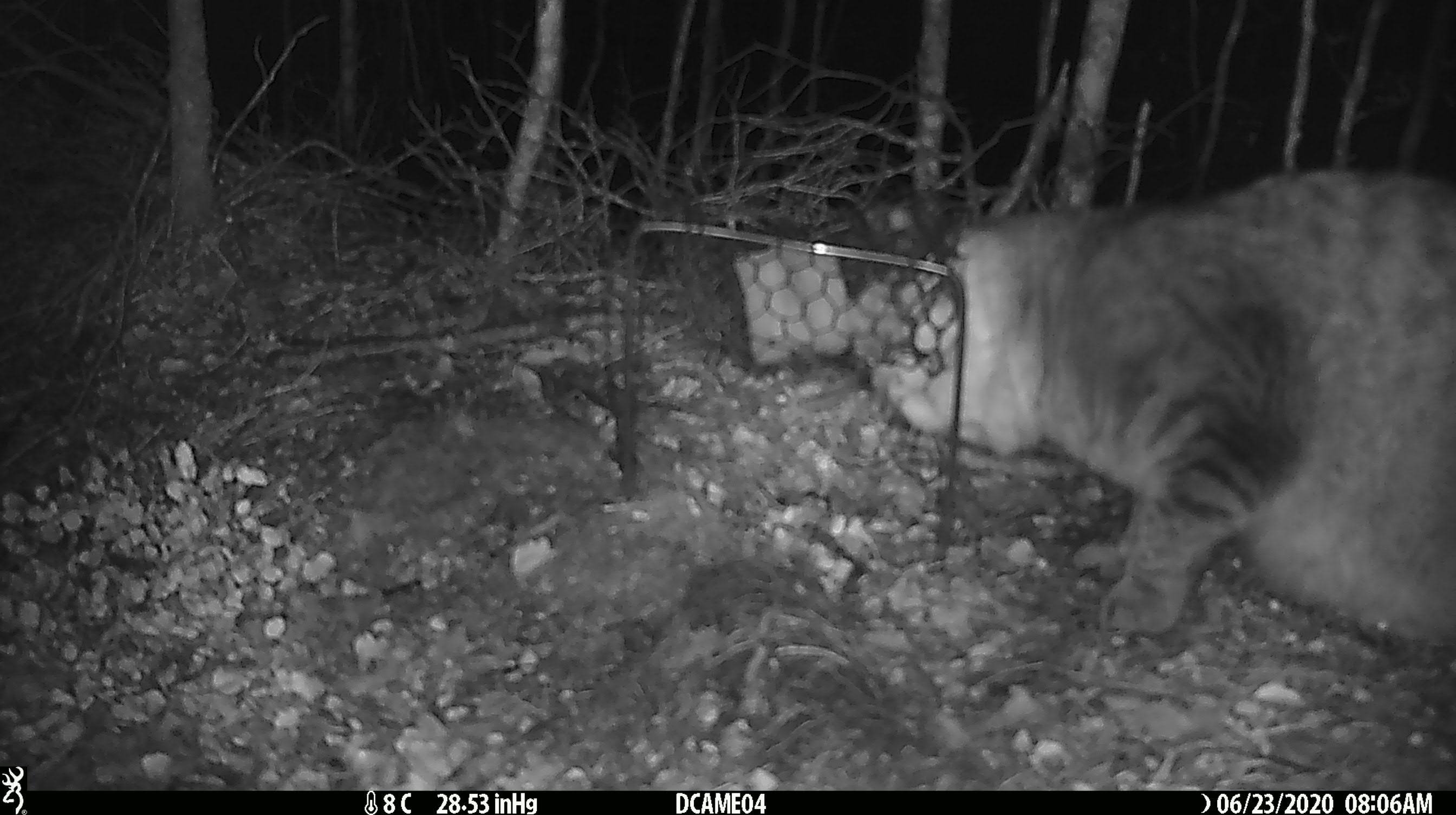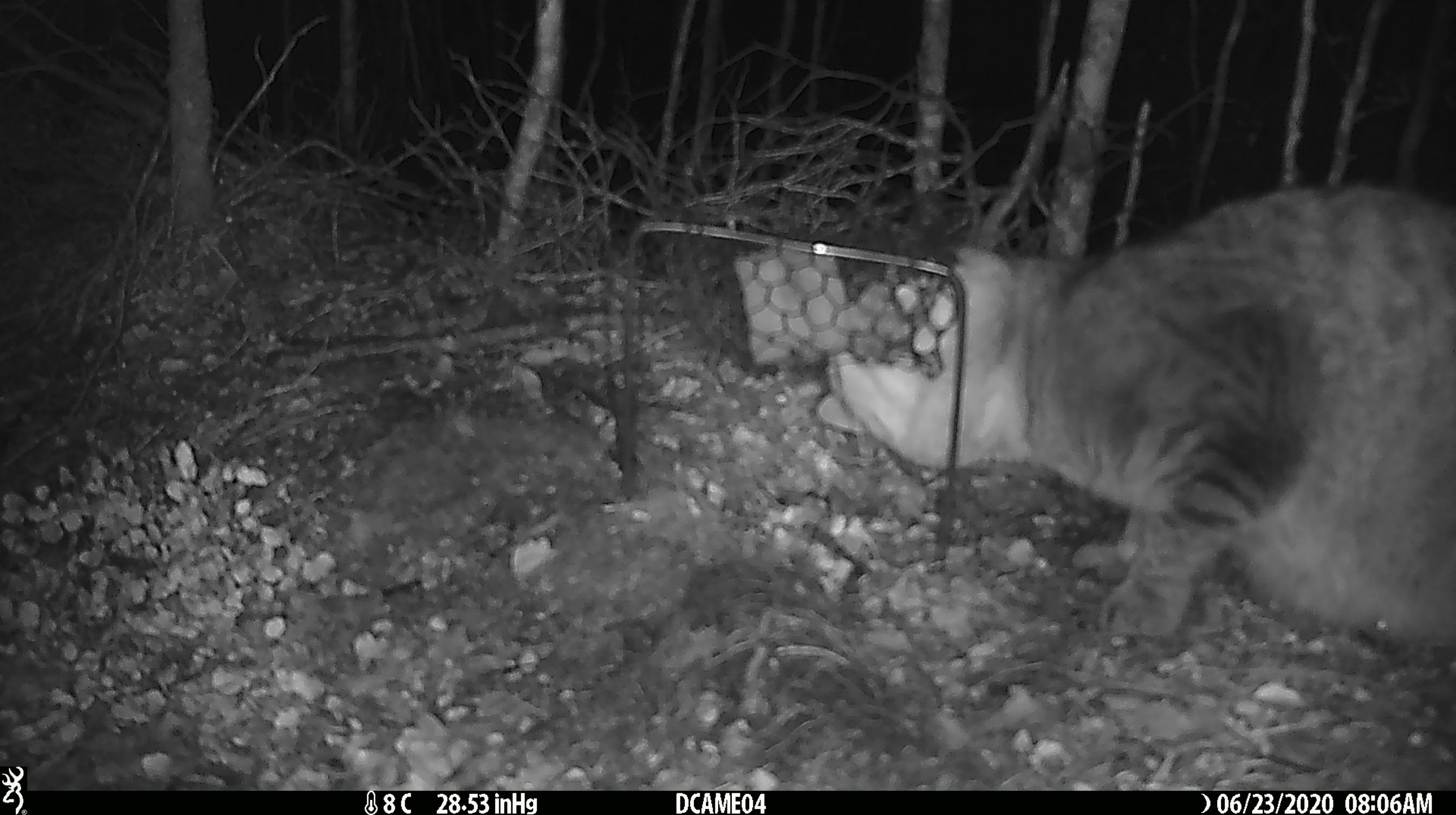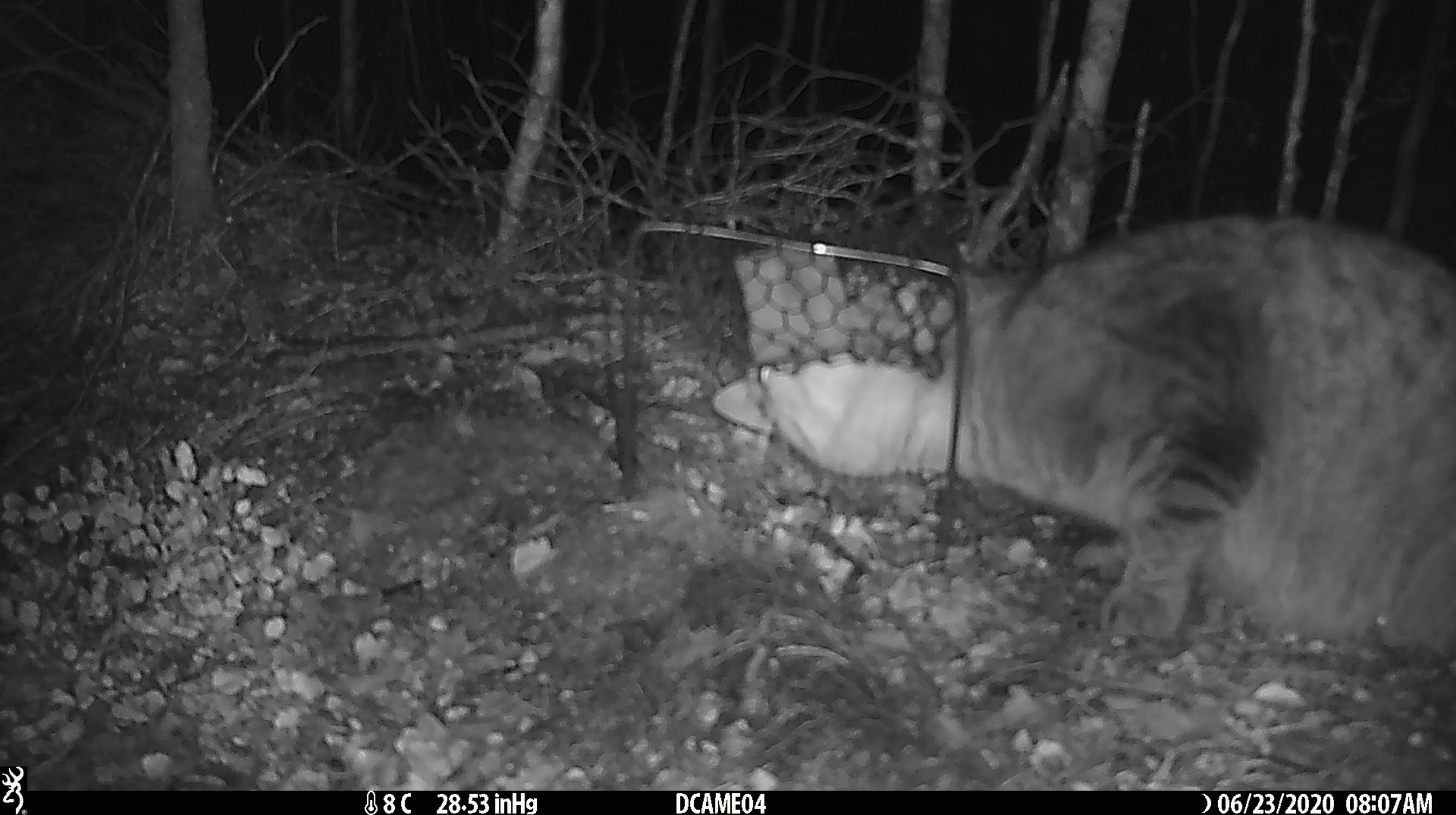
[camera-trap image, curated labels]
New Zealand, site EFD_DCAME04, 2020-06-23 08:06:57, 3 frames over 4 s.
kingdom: Animalia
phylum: Chordata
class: Mammalia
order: Carnivora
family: Felidae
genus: Felis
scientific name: Felis catus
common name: domestic cat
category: cat